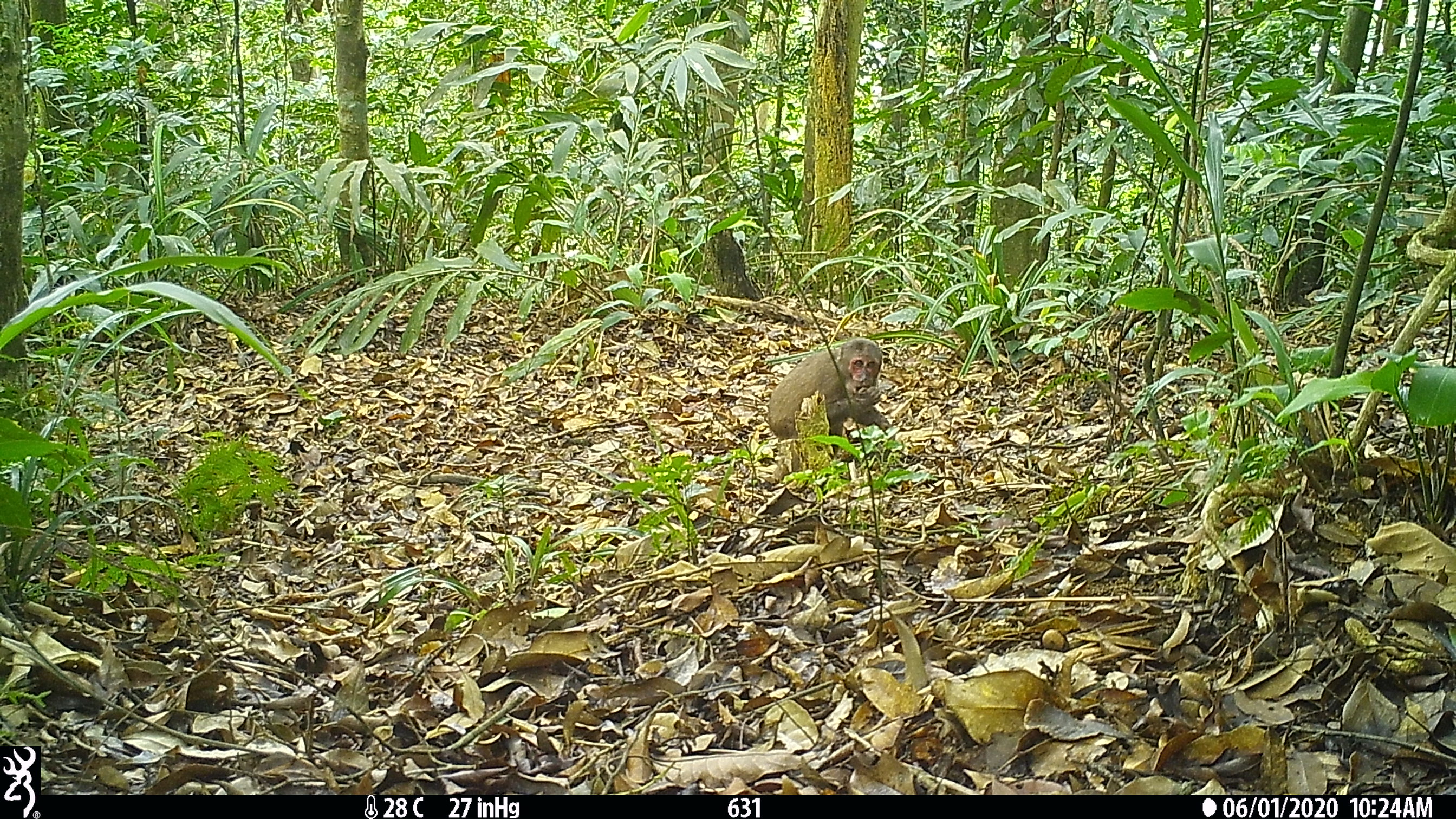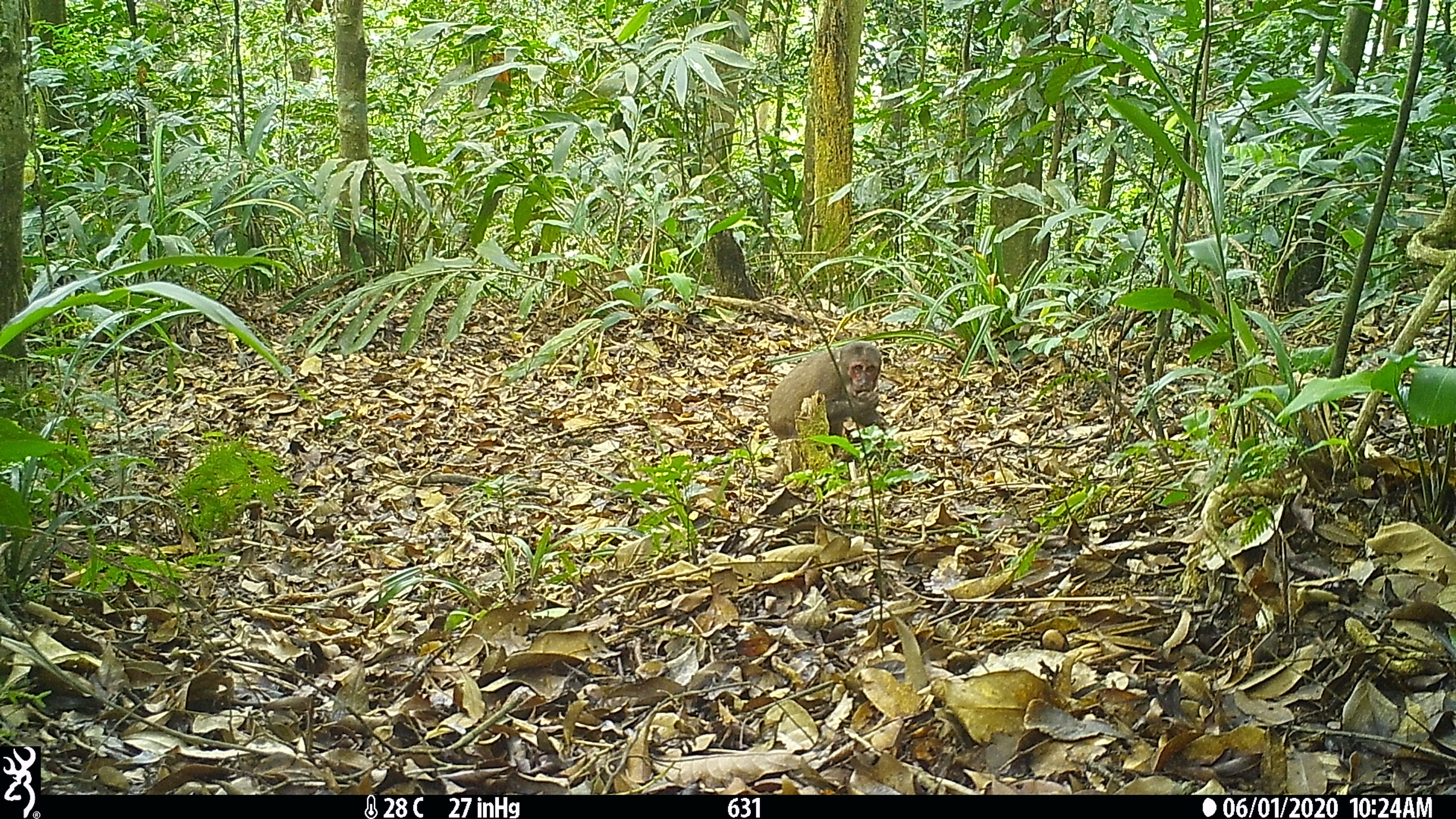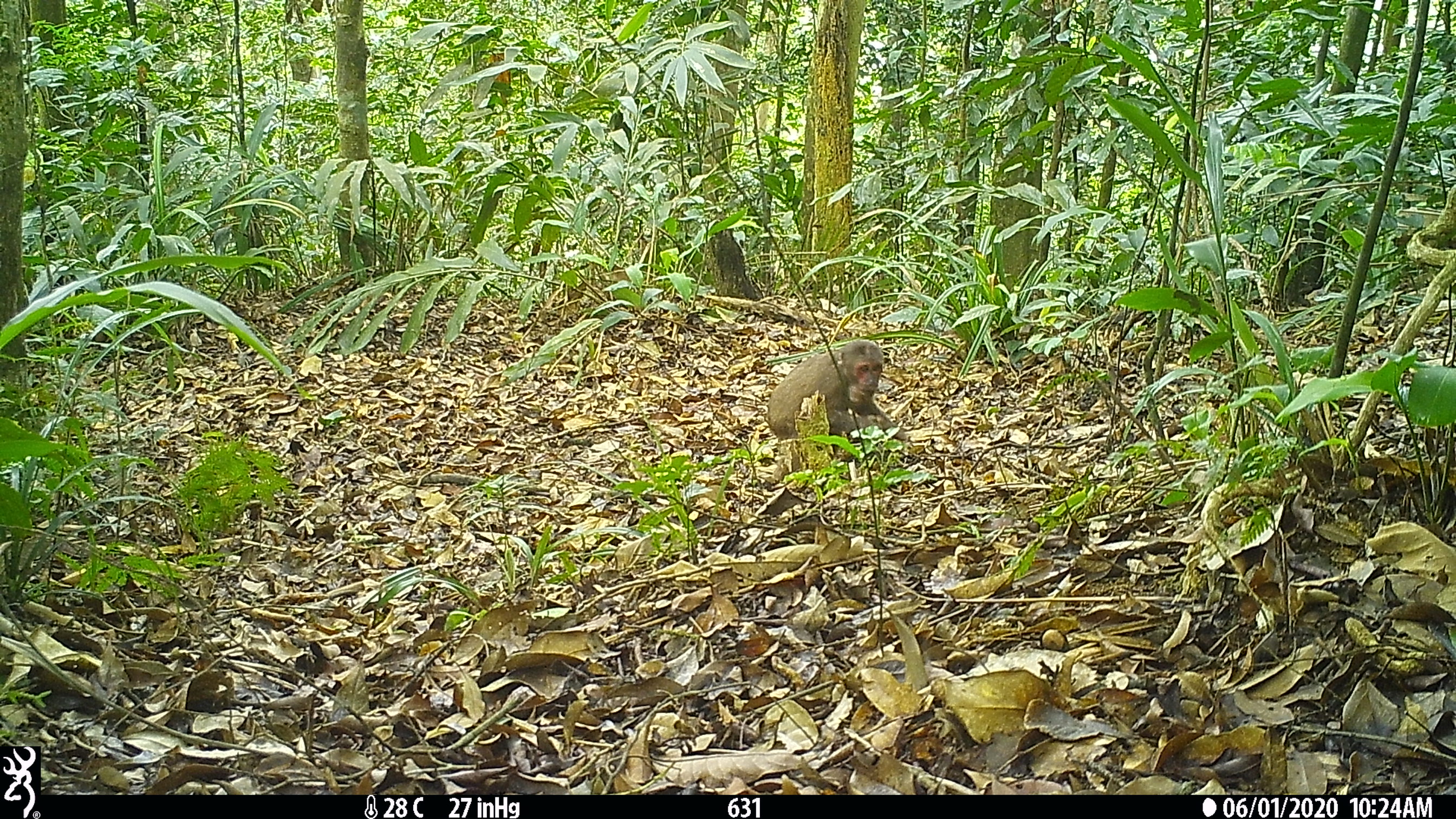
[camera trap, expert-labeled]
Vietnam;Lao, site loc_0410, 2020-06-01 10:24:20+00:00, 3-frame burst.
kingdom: Animalia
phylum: Chordata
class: Mammalia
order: Primates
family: Cercopithecidae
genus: Macaca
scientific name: Macaca arctoides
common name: stump-tailed macaque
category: stump tailed macaque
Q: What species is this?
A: Stump tailed macaque (stump-tailed macaque) (Macaca arctoides).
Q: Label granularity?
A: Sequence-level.